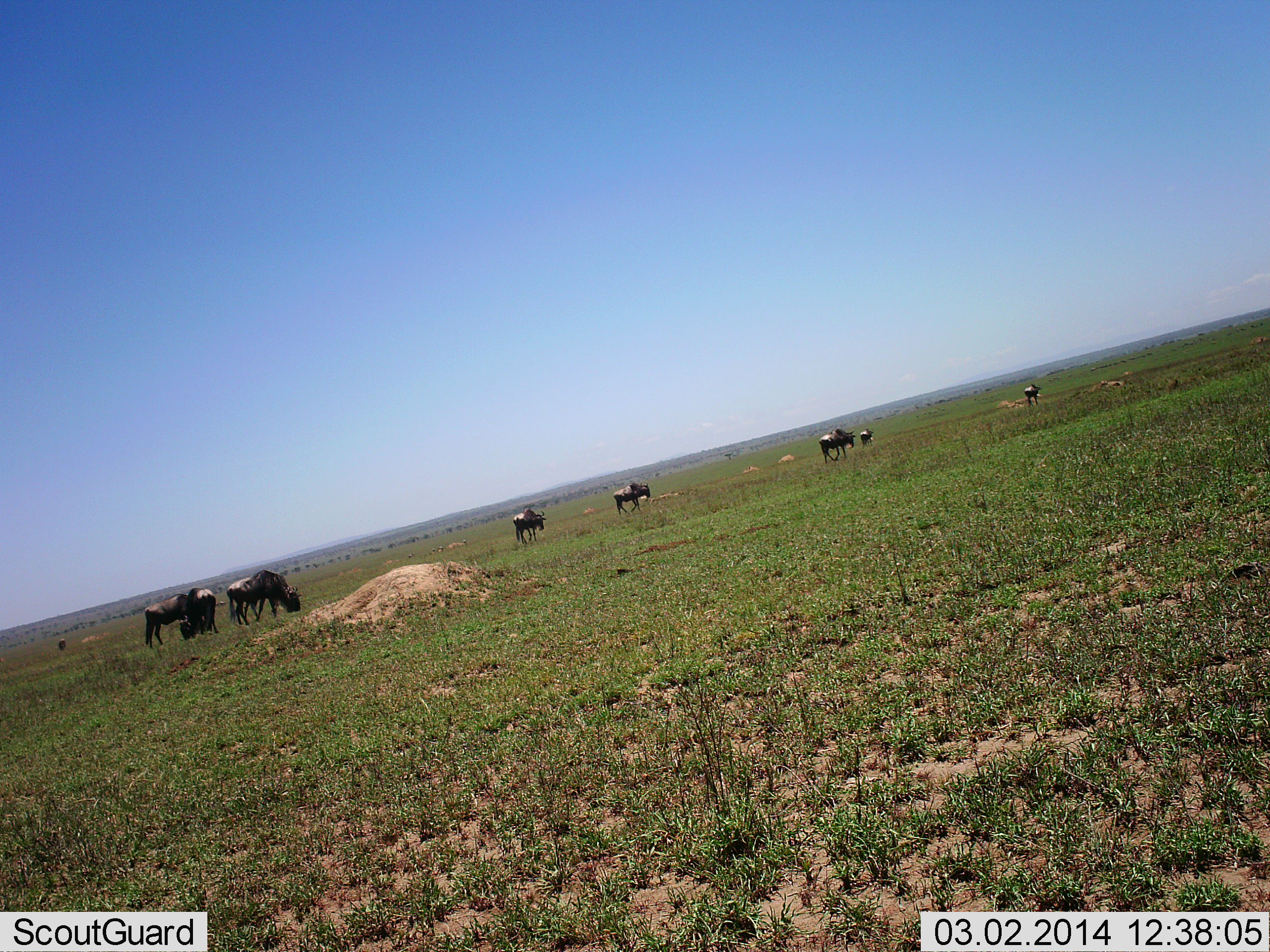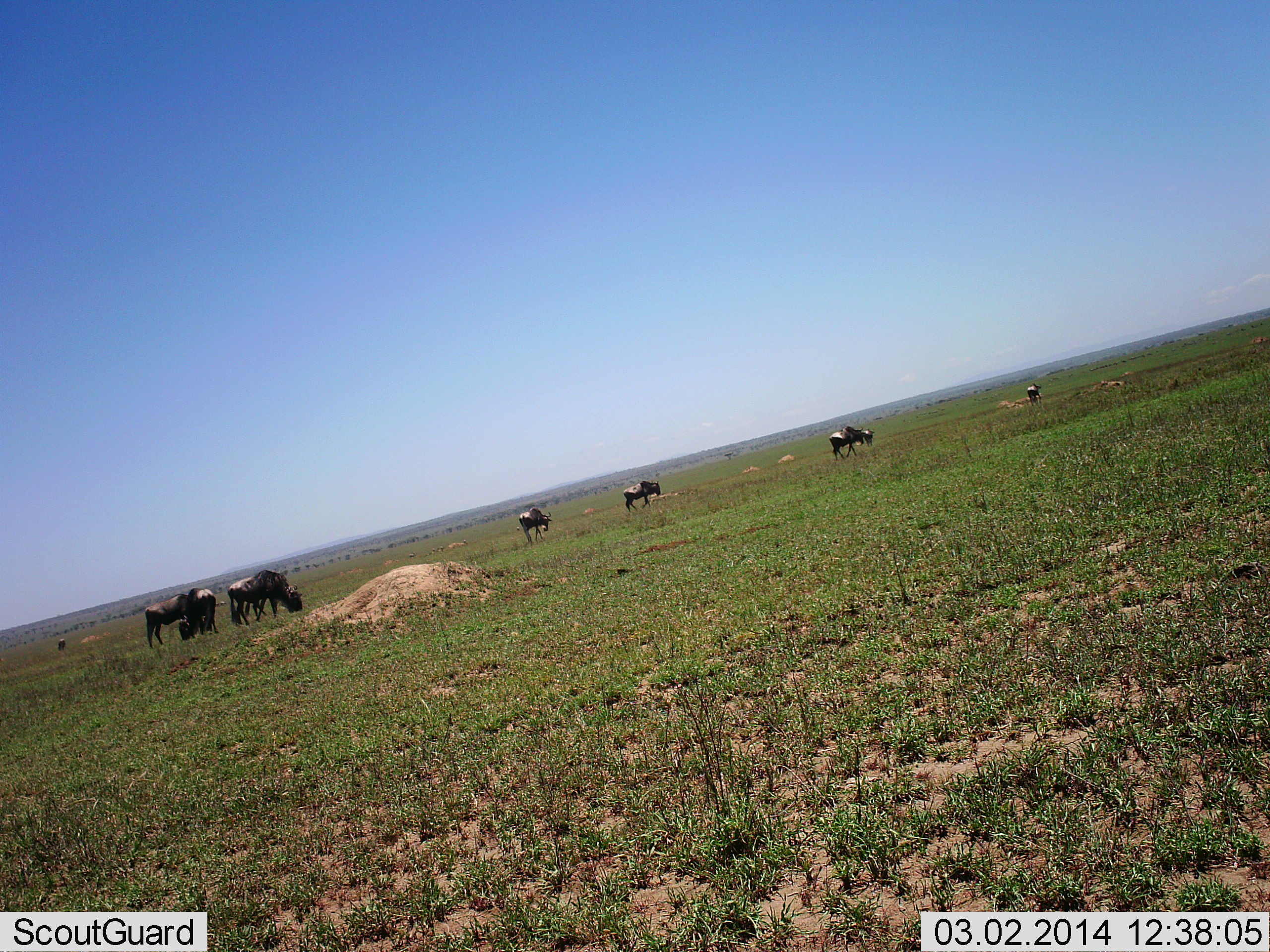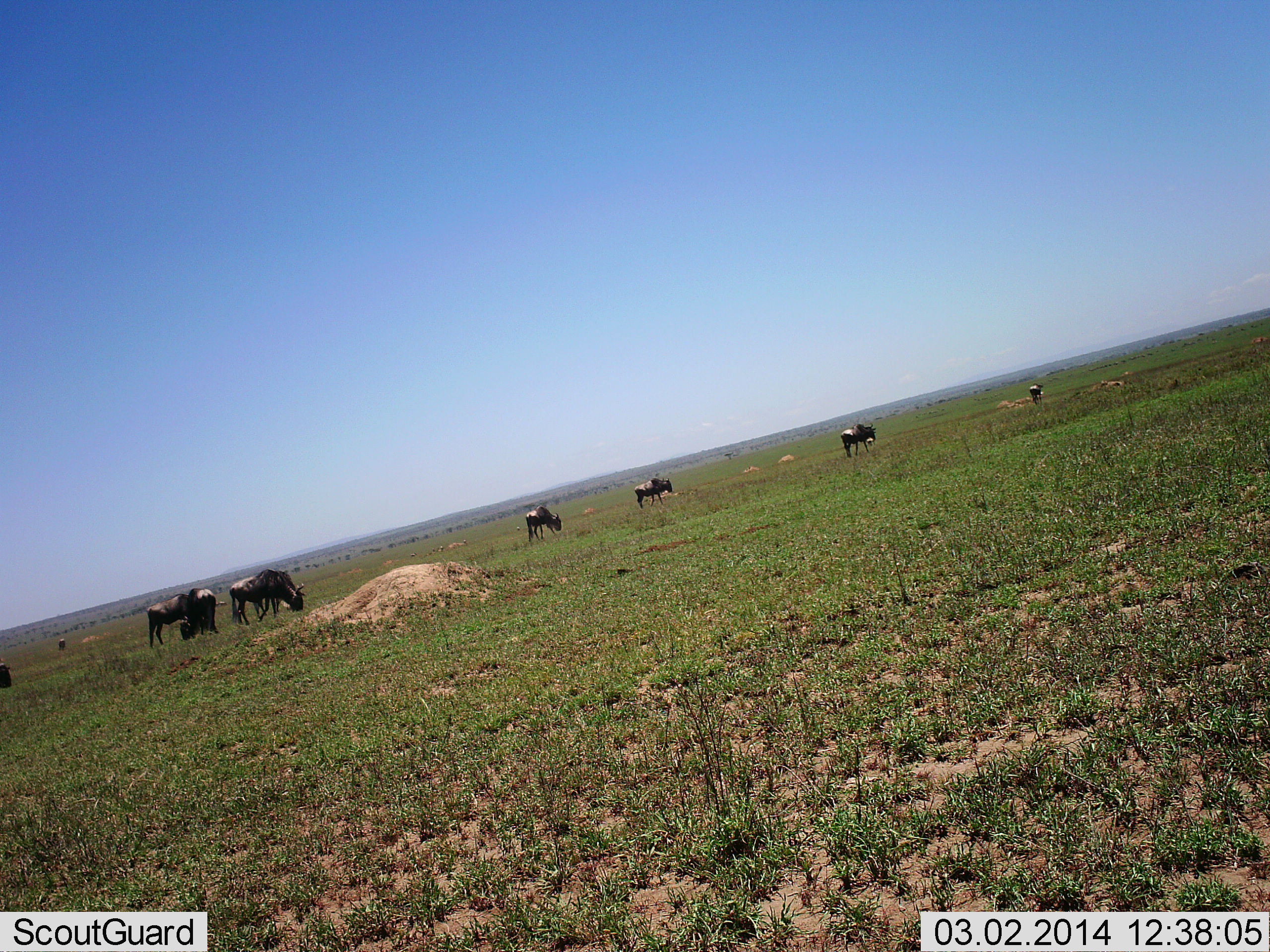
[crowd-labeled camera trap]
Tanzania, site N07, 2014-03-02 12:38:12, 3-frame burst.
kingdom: Animalia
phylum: Chordata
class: Mammalia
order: Artiodactyla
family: Bovidae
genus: Connochaetes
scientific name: Connochaetes taurinus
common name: blue wildebeest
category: wildebeest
Wildebeest (blue wildebeest) (Connochaetes taurinus), count 9. Behavior (volunteer vote fractions): standing 36%, resting 0%, moving 45%, interacting 0%. Young present (vote fraction): 9%. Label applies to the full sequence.